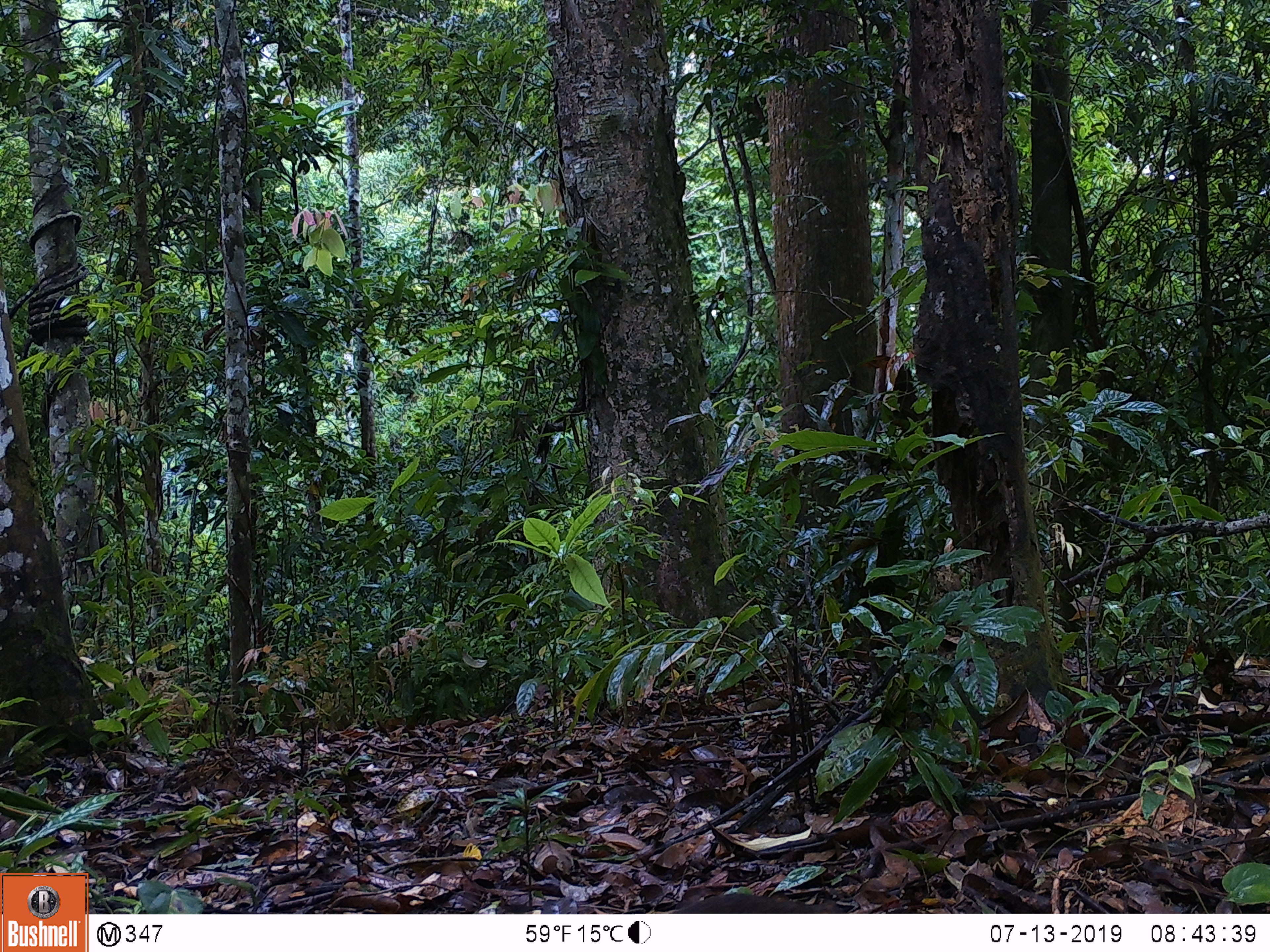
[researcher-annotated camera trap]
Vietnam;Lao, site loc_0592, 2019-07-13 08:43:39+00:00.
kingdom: Animalia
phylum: Chordata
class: Mammalia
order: Rodentia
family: Sciuridae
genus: Dremomys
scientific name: Dremomys rufigenis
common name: red-cheeked squirrel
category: red cheeked squirrel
Red cheeked squirrel (red-cheeked squirrel) (Dremomys rufigenis). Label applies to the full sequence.